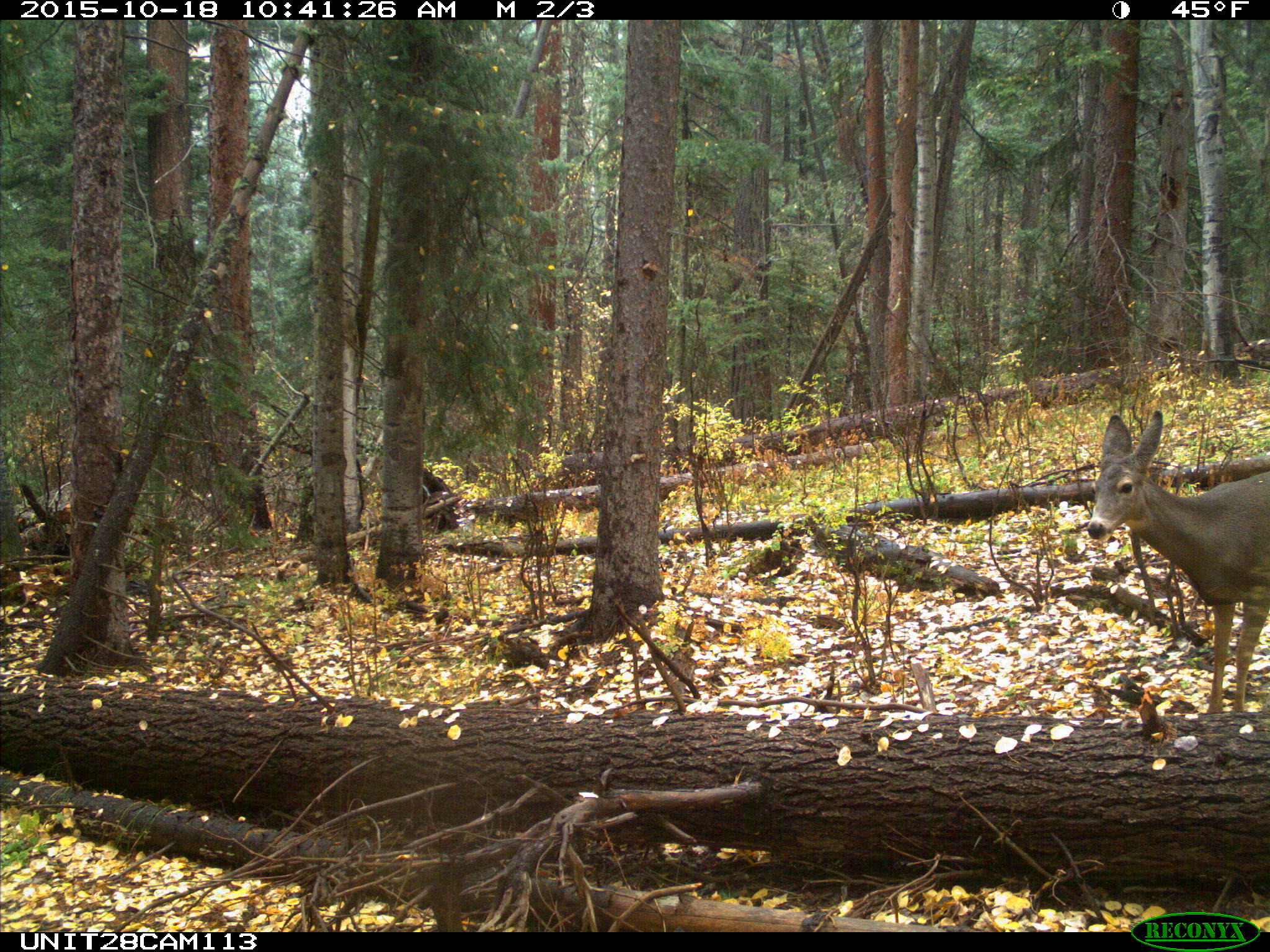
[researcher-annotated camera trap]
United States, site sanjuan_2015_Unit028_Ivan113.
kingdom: Animalia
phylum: Chordata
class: Mammalia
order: Artiodactyla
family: Cervidae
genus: Odocoileus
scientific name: Odocoileus hemionus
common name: mule deer